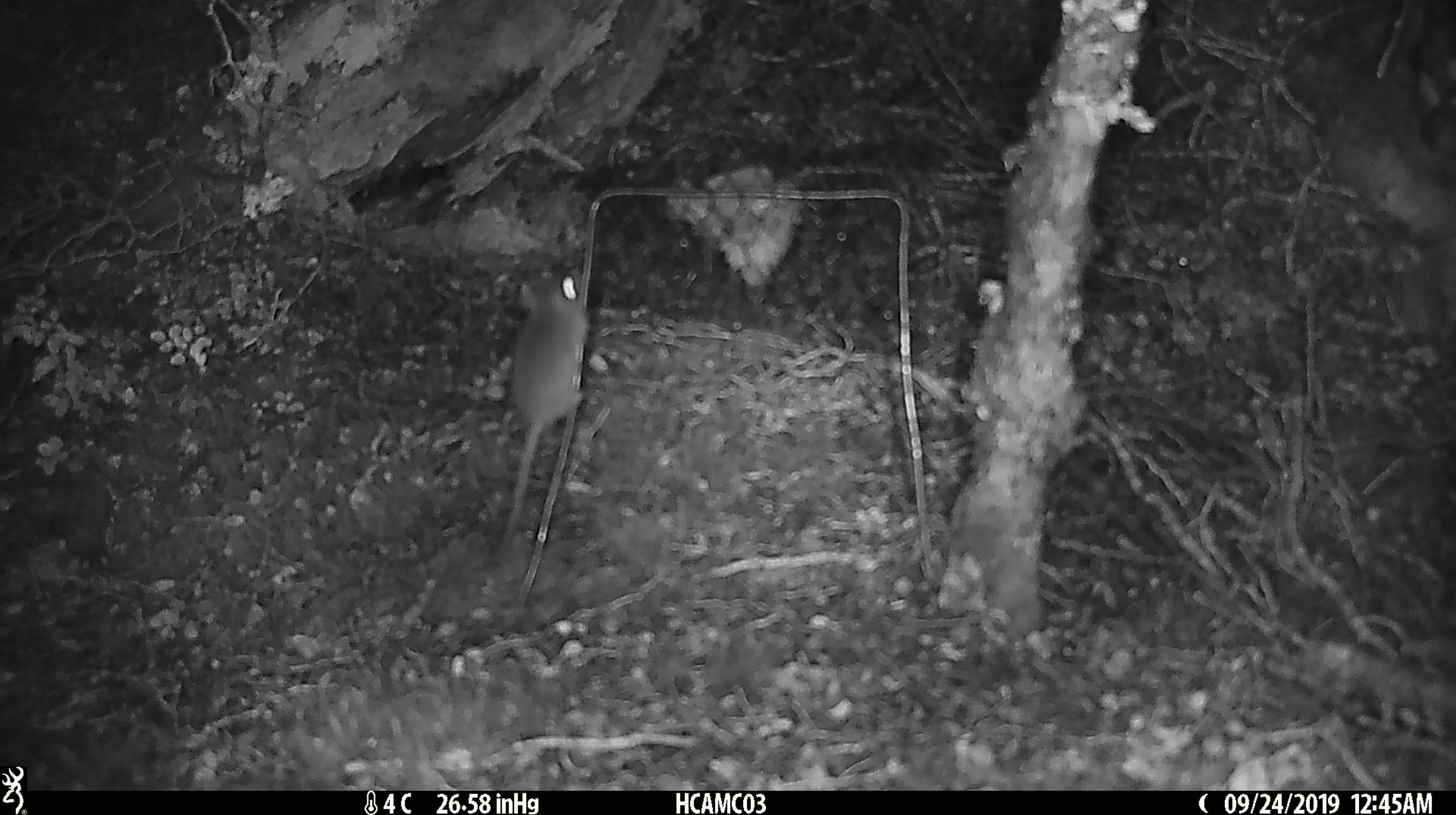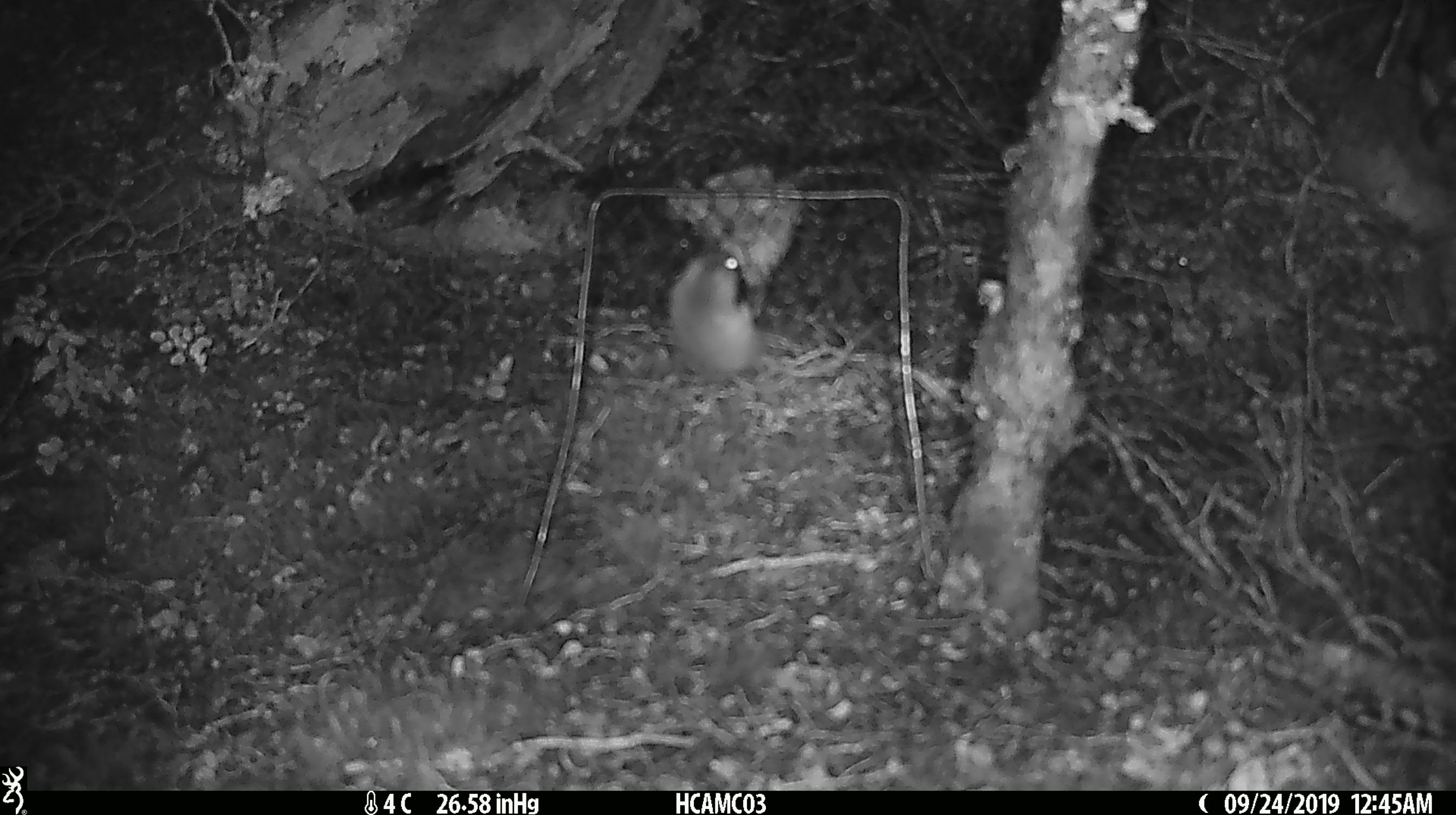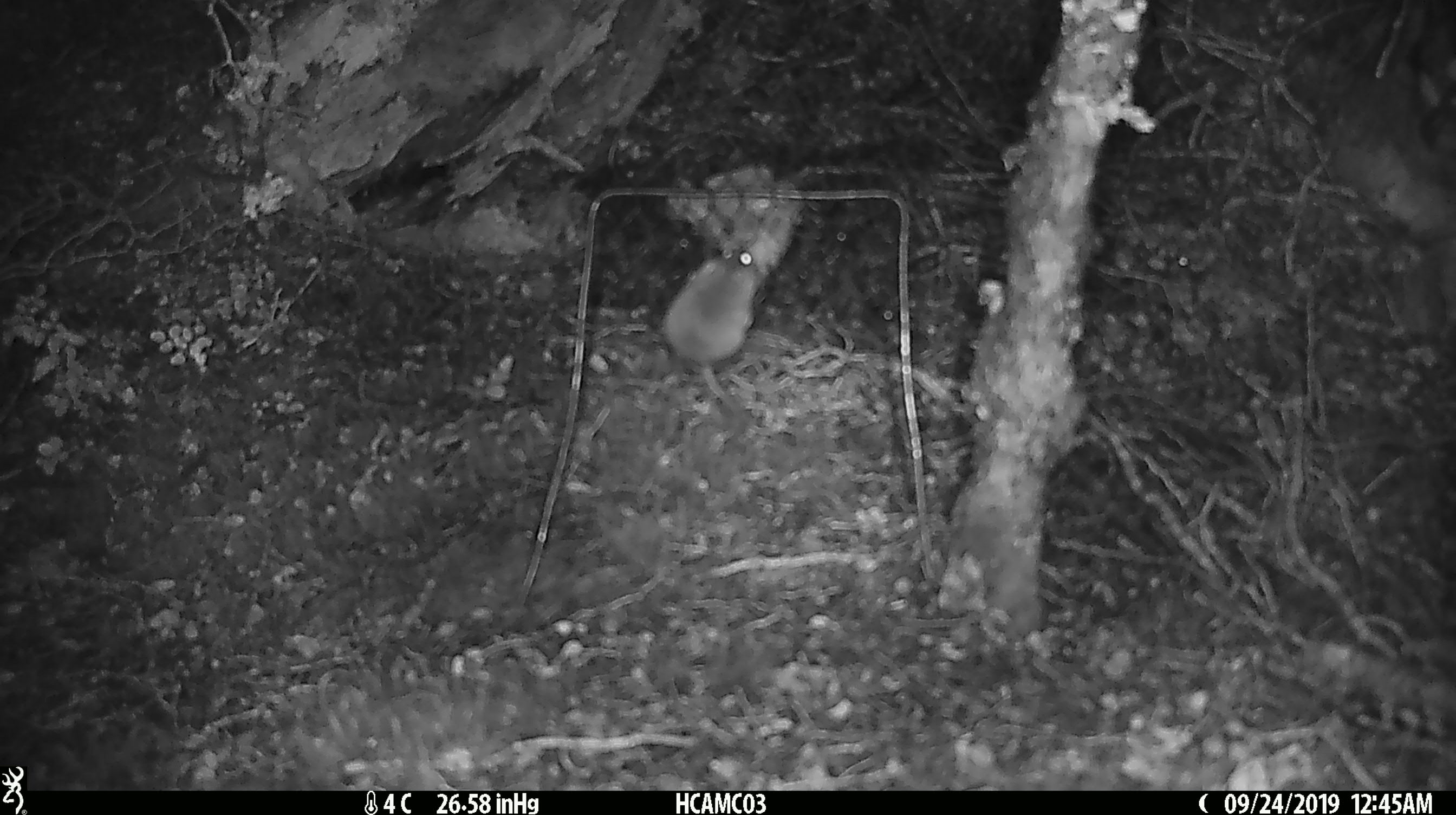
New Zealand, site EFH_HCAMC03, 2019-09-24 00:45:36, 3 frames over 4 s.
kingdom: Animalia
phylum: Chordata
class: Mammalia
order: Rodentia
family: Muridae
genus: Mus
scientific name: Mus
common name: mouse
Mouse (Mus).